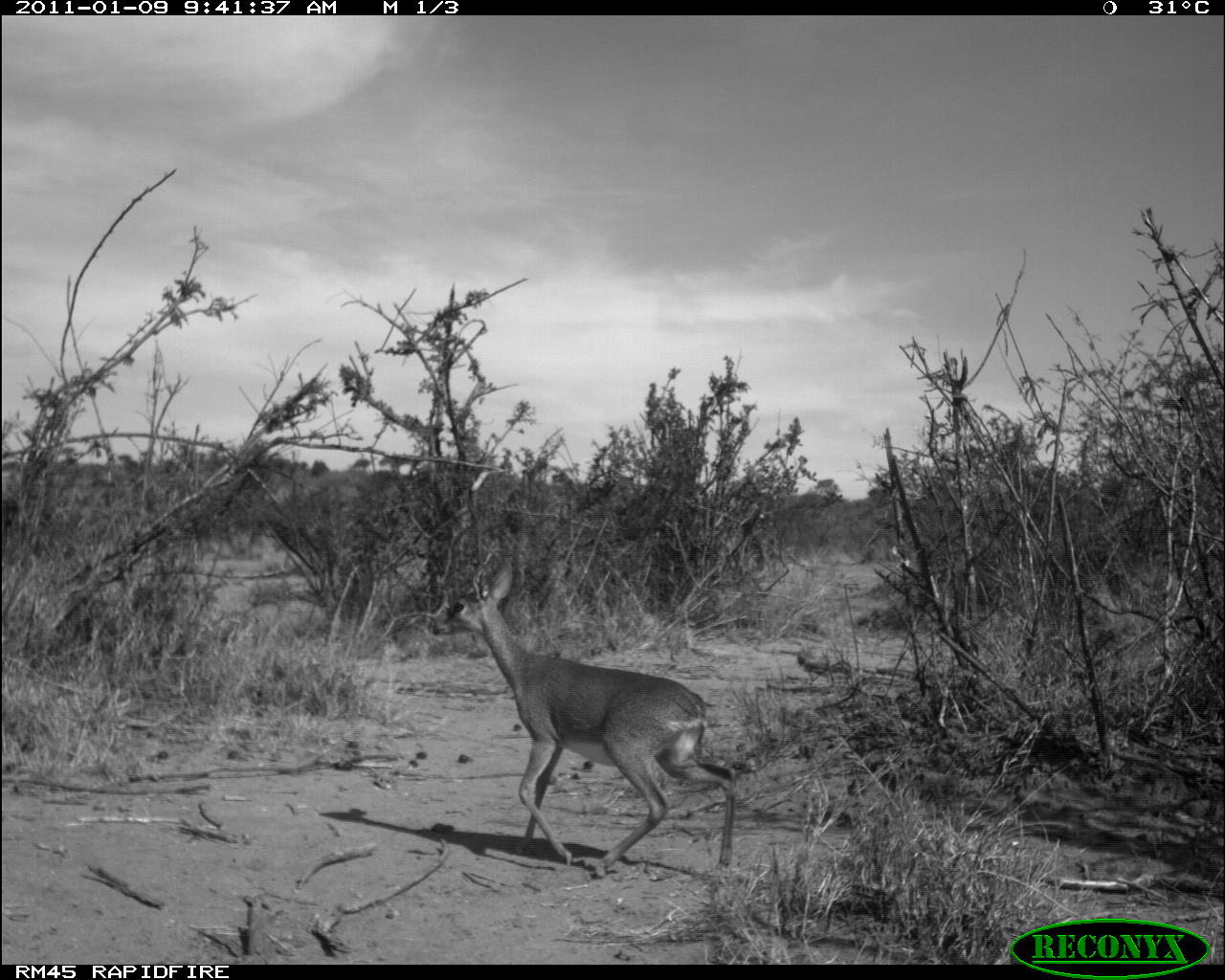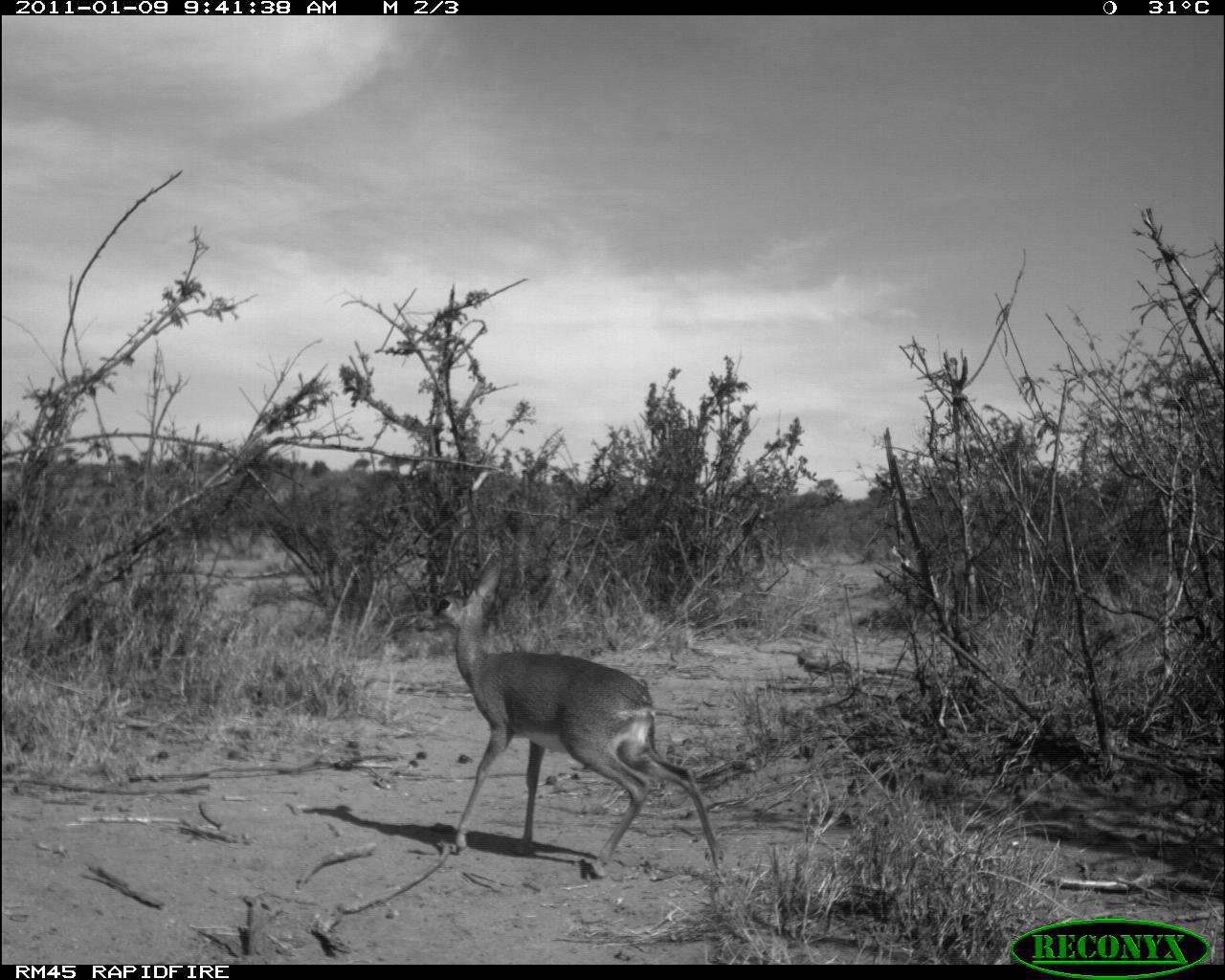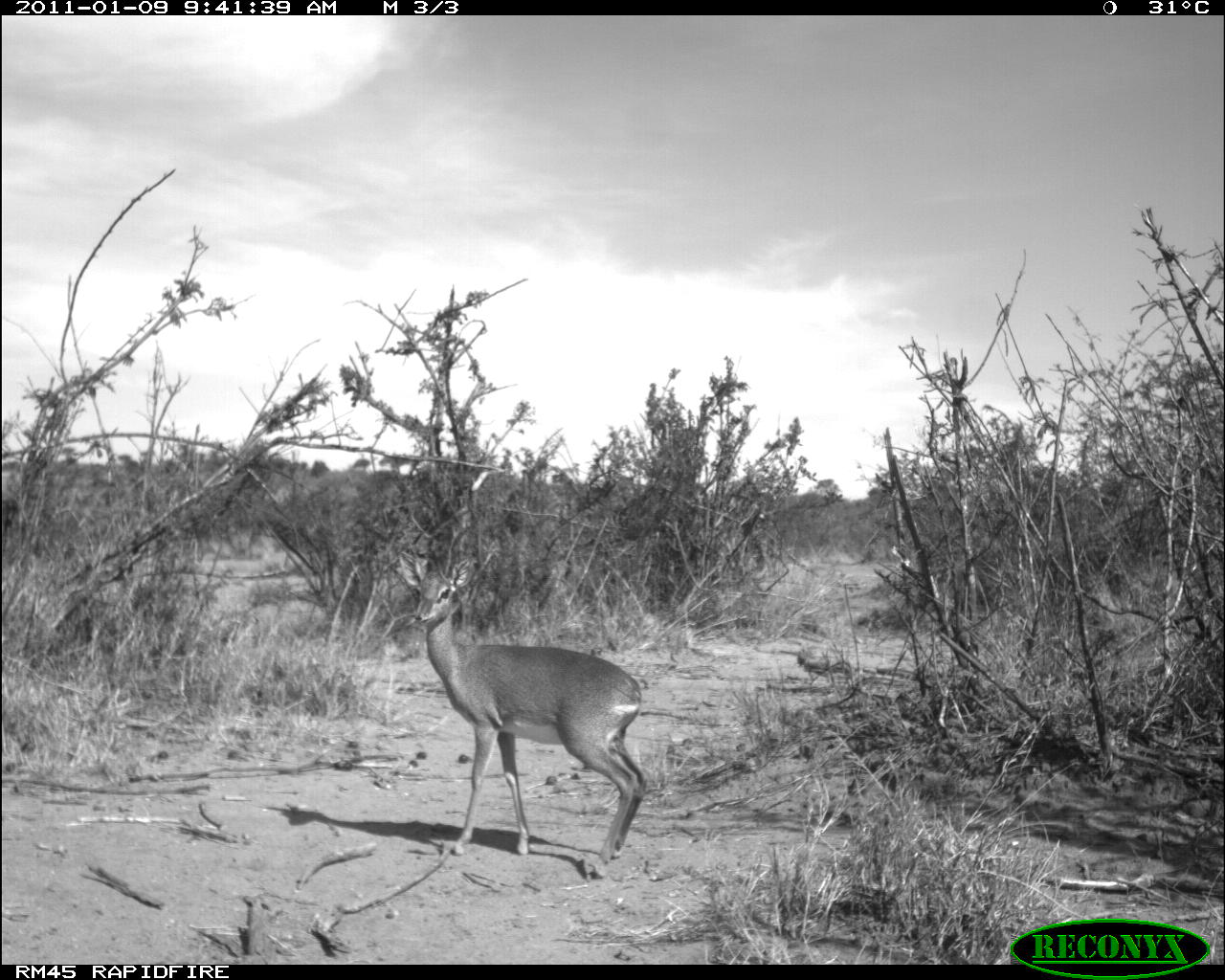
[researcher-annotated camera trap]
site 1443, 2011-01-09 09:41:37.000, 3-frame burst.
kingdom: Animalia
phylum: Chordata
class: Mammalia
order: Artiodactyla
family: Bovidae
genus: Madoqua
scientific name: Madoqua guentheri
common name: günther's dik-dik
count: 1